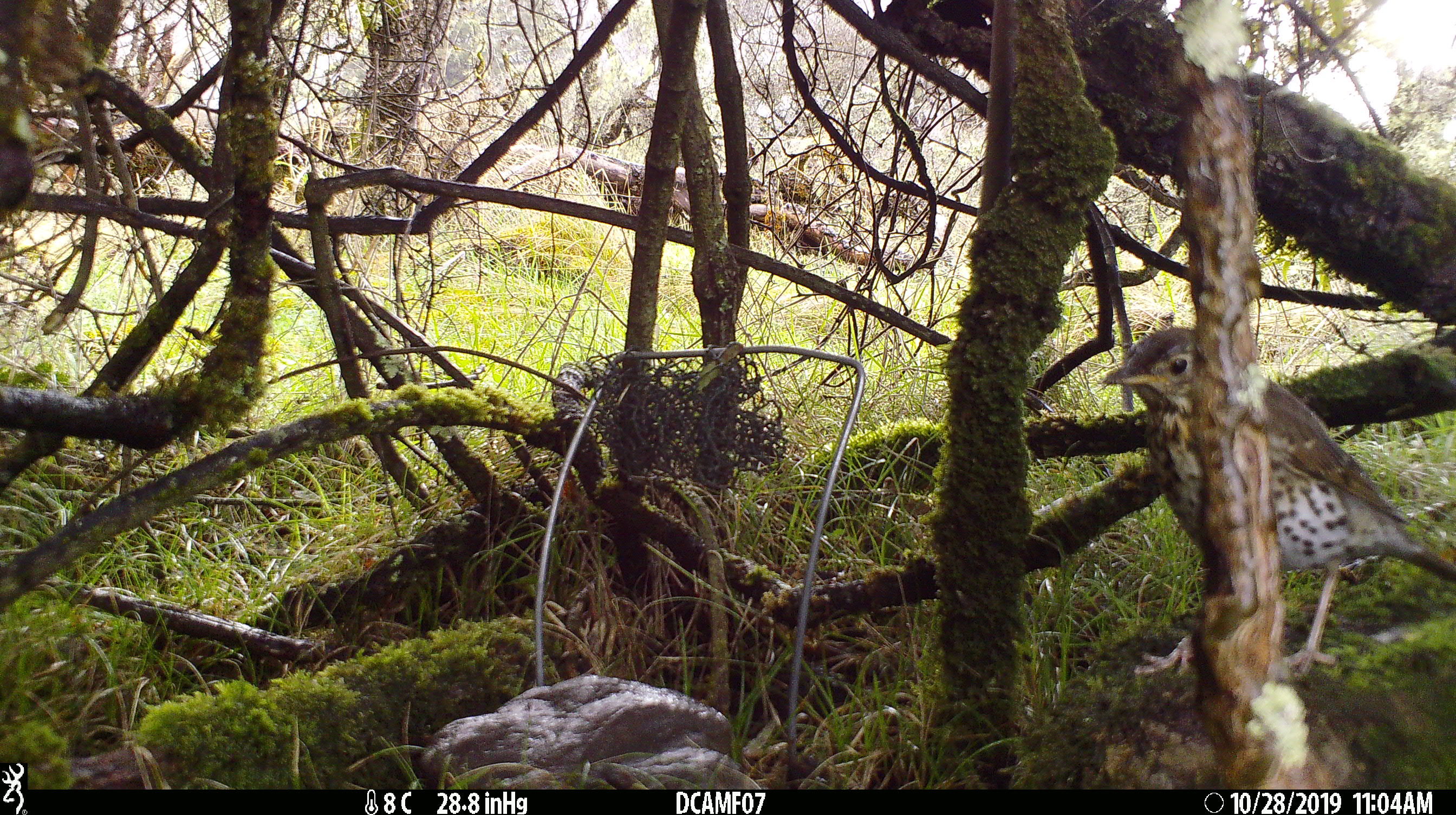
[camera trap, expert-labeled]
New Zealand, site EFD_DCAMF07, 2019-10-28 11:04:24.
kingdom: Animalia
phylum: Chordata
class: Aves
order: Passeriformes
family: Turdidae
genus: Turdus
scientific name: Turdus philomelos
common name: song thrush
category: thrush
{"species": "thrush (song thrush) (Turdus philomelos)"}